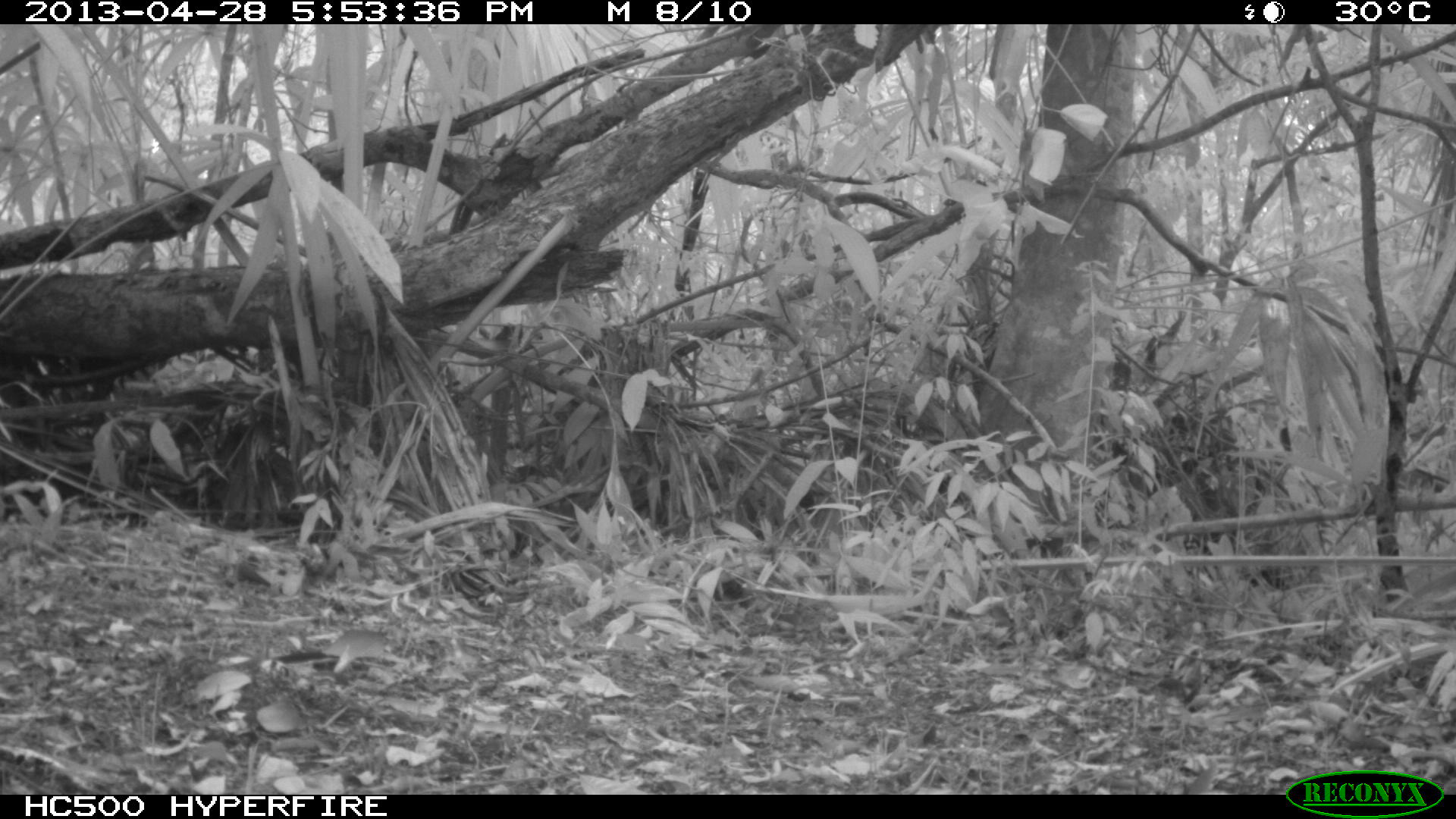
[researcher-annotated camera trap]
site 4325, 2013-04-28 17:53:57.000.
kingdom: Animalia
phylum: Chordata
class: Mammalia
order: Carnivora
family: Procyonidae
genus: Nasua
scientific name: Nasua narica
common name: white-nosed coati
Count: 1.